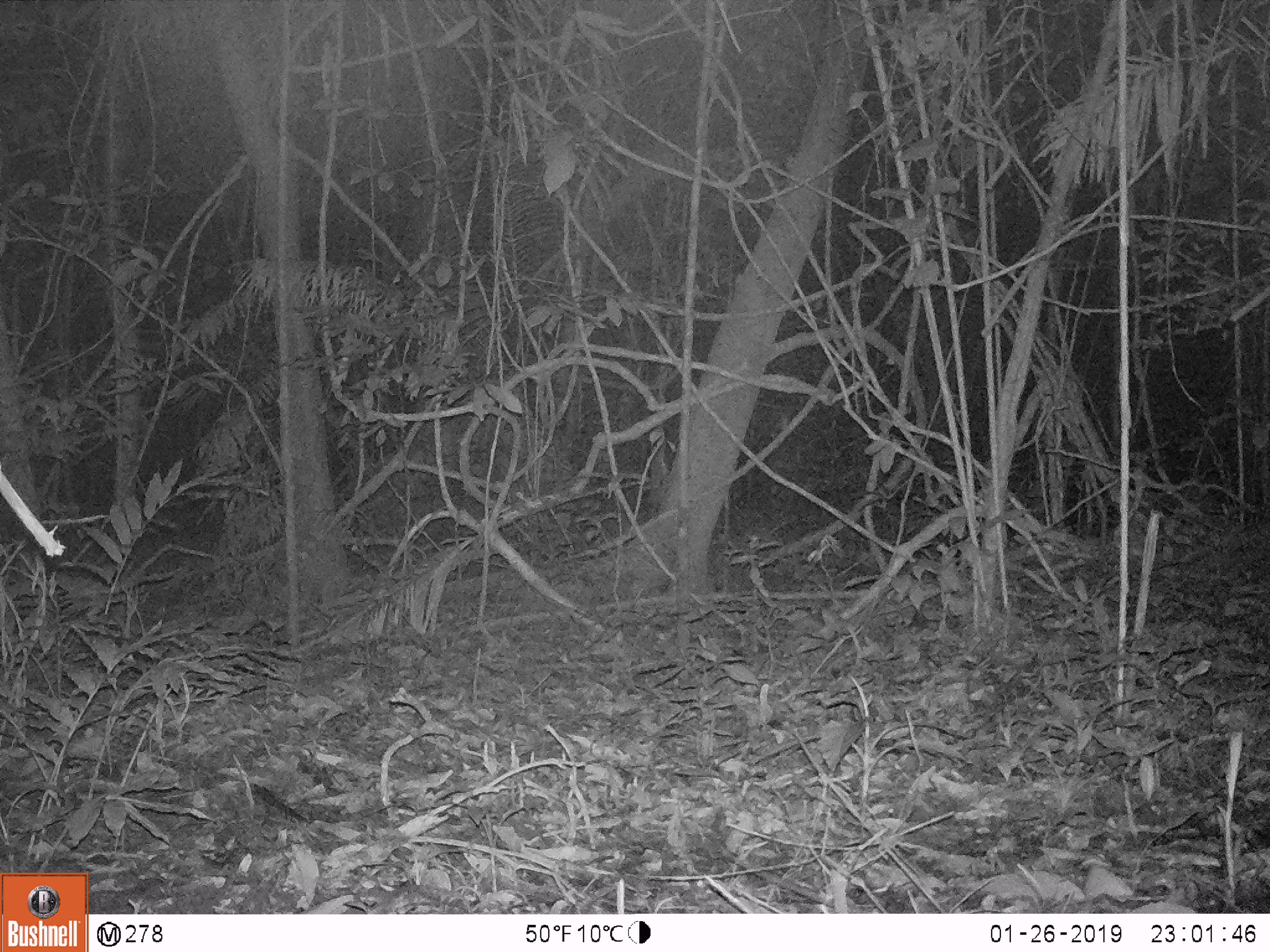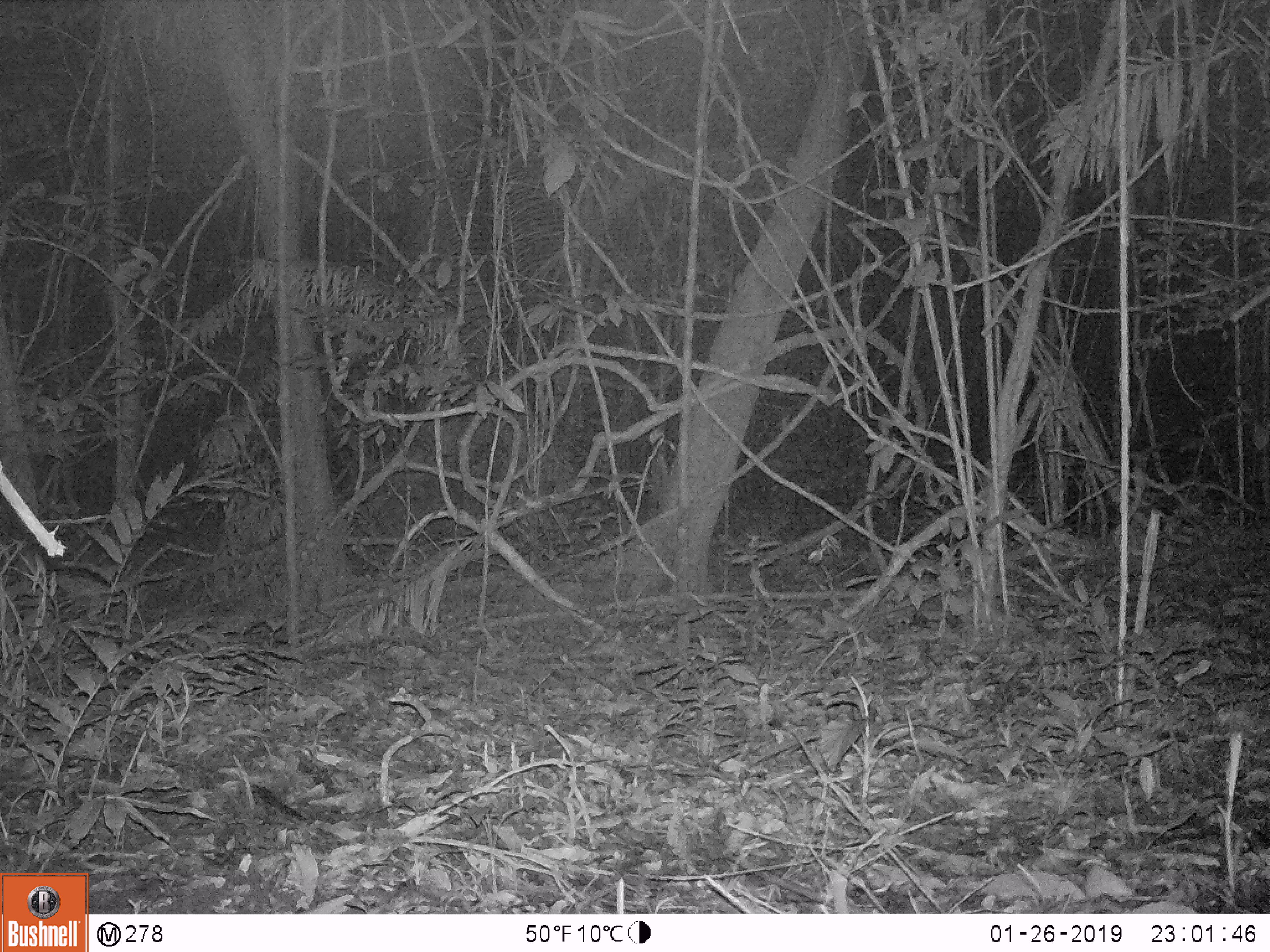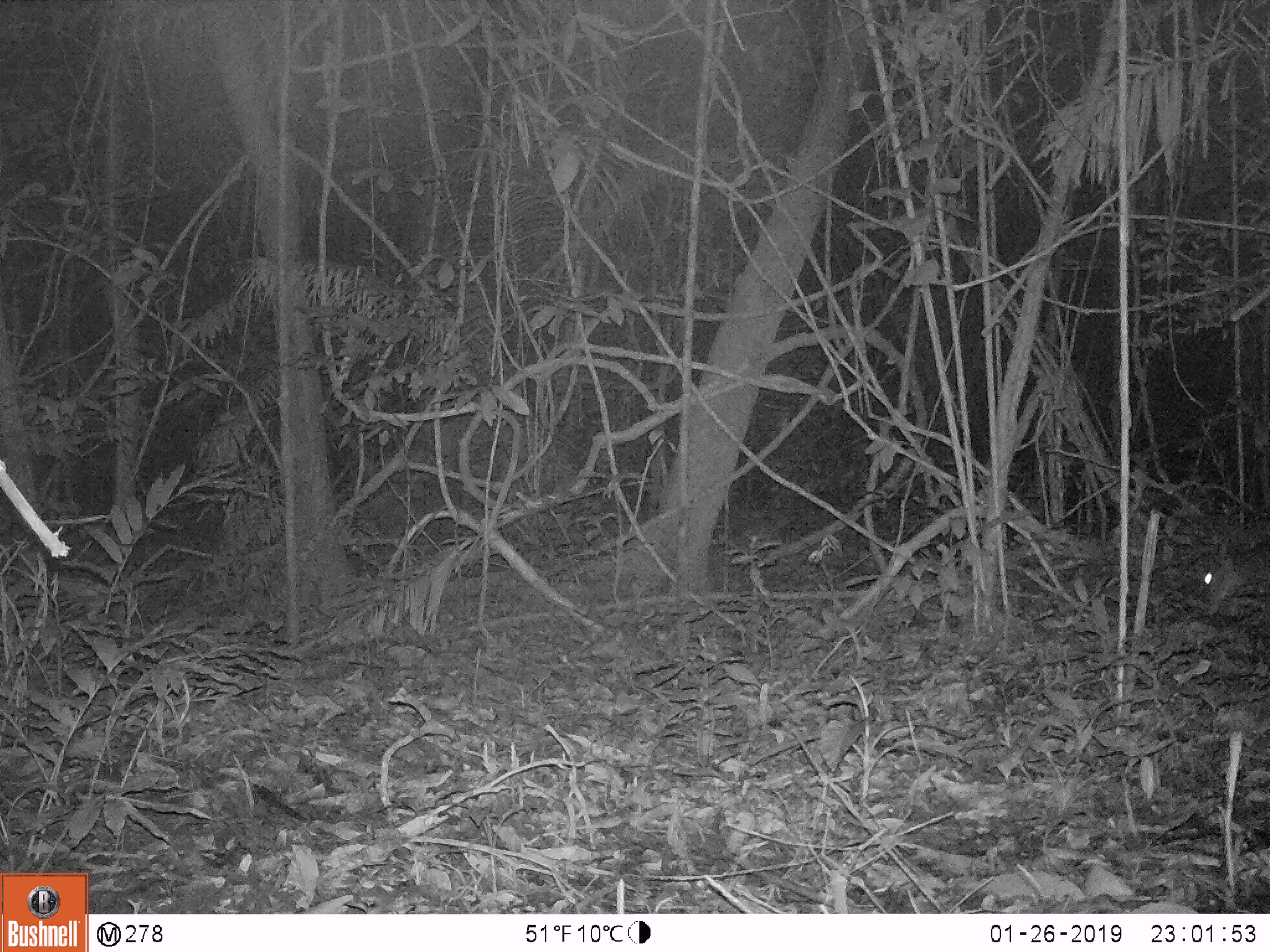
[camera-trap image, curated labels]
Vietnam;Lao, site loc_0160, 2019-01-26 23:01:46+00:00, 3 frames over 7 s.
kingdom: Animalia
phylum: Chordata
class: Mammalia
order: Artiodactyla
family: Cervidae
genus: Muntiacus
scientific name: Muntiacus vuquangensis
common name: large-antlered muntjac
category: large antlered muntjac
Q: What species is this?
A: Large antlered muntjac (large-antlered muntjac) (Muntiacus vuquangensis).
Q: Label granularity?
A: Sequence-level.